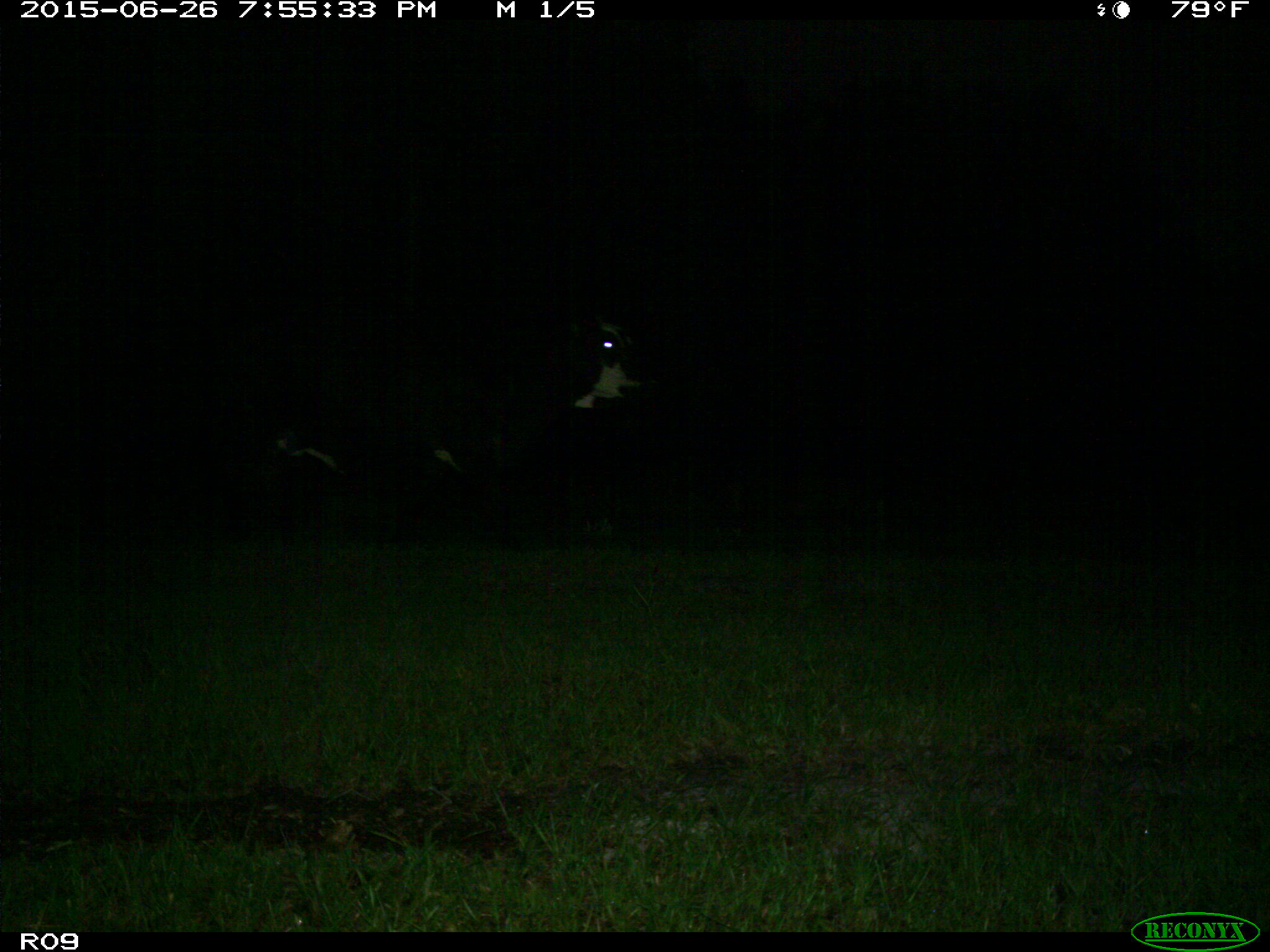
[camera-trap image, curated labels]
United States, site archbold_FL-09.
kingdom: Animalia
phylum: Chordata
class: Mammalia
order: Artiodactyla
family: Bovidae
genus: Bos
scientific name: Bos taurus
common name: domestic cow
Bos taurus (domestic cow).